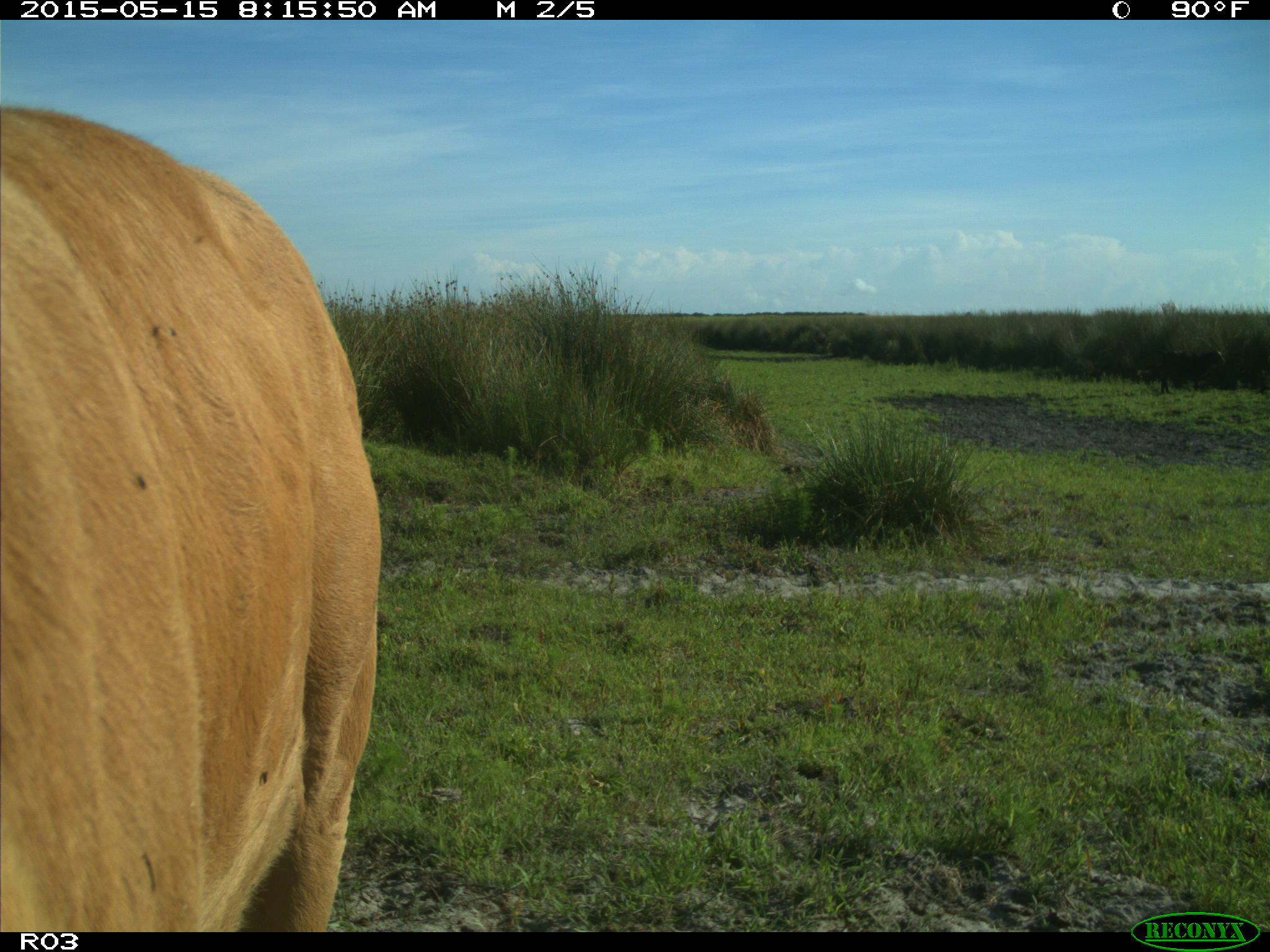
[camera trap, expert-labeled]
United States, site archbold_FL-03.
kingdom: Animalia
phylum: Chordata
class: Mammalia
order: Artiodactyla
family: Bovidae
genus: Bos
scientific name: Bos taurus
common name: domestic cow